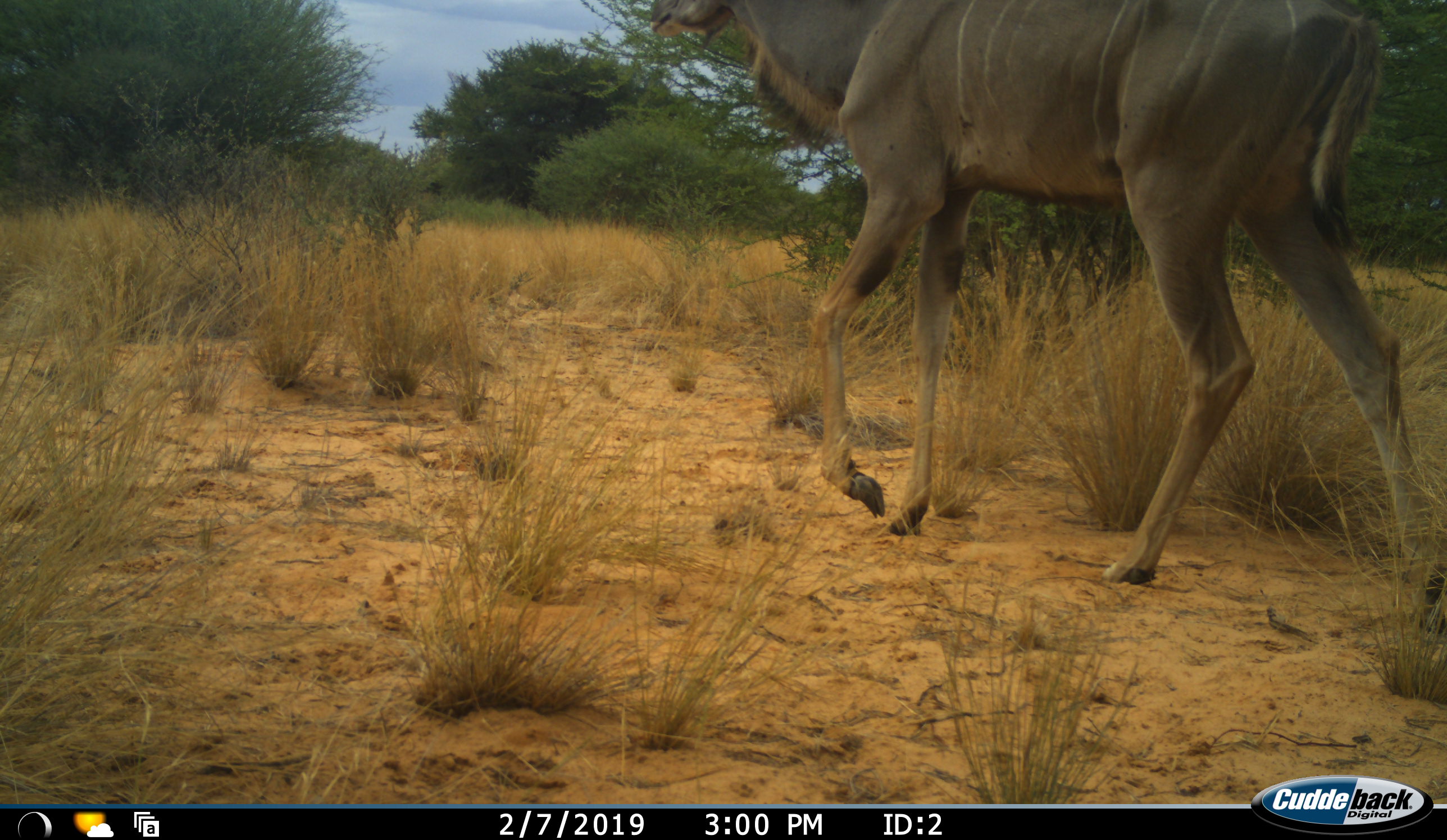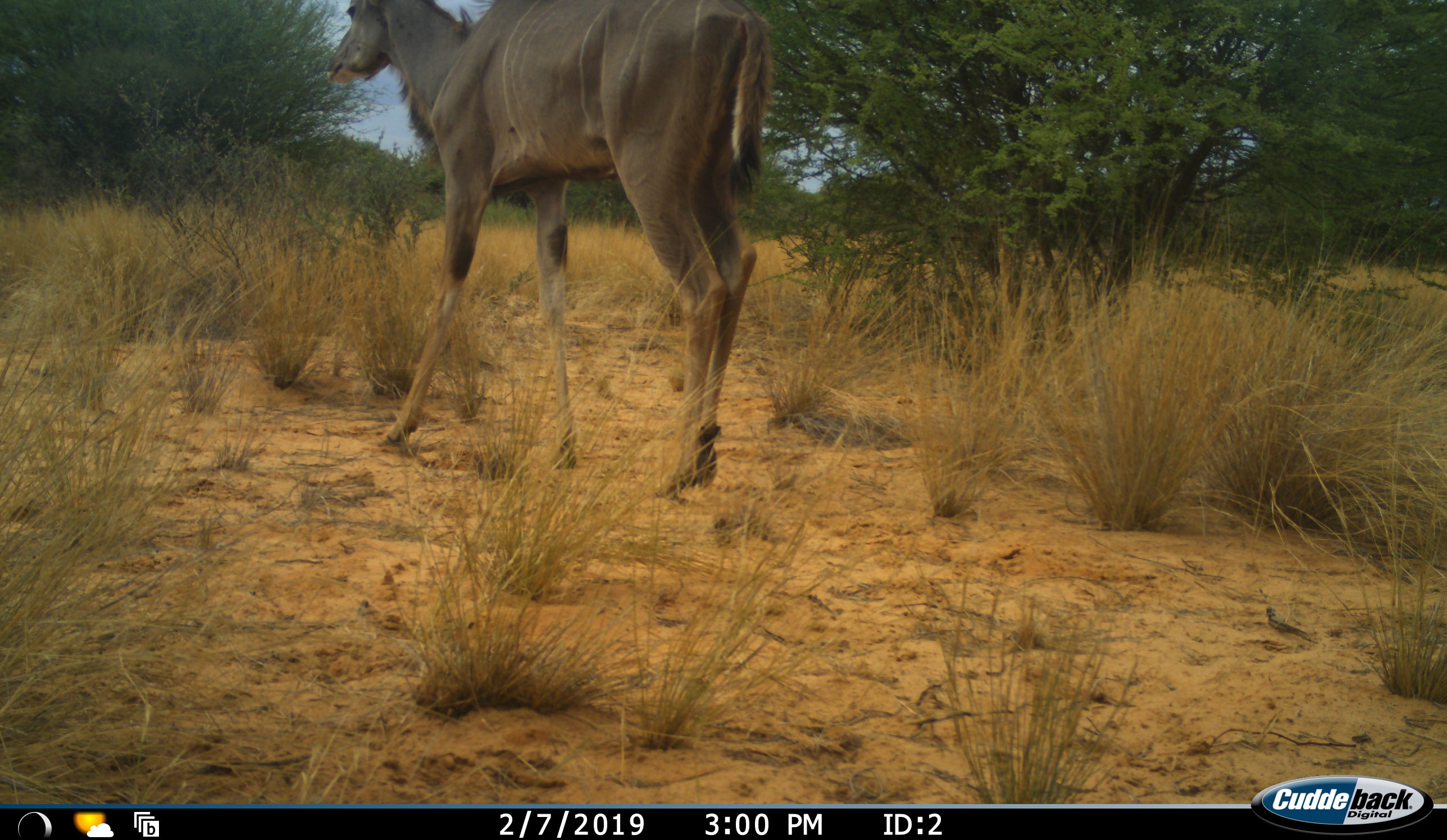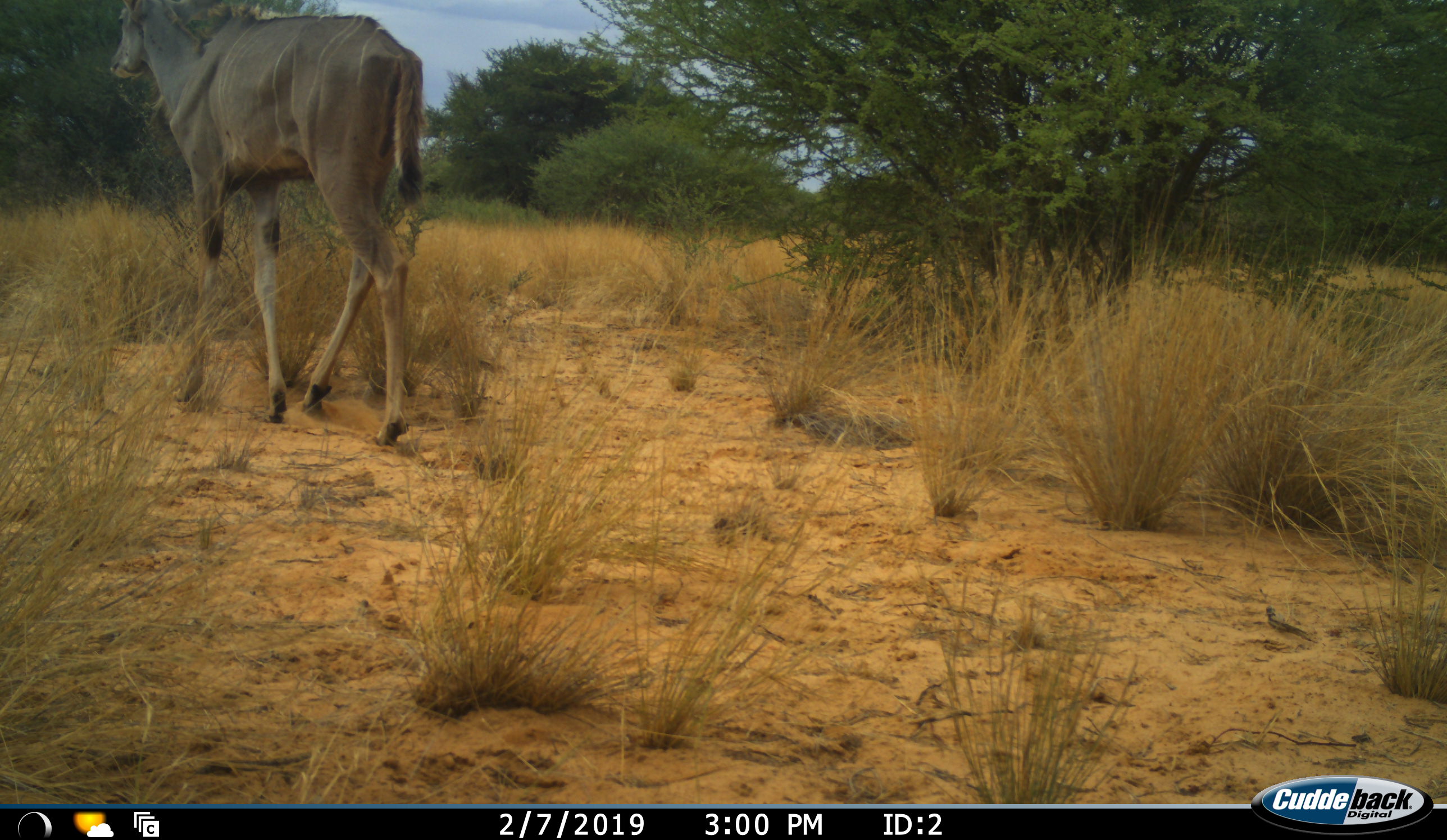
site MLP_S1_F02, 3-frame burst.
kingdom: Animalia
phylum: Chordata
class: Mammalia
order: Artiodactyla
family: Bovidae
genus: Tragelaphus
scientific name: Tragelaphus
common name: kudu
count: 1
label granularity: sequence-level